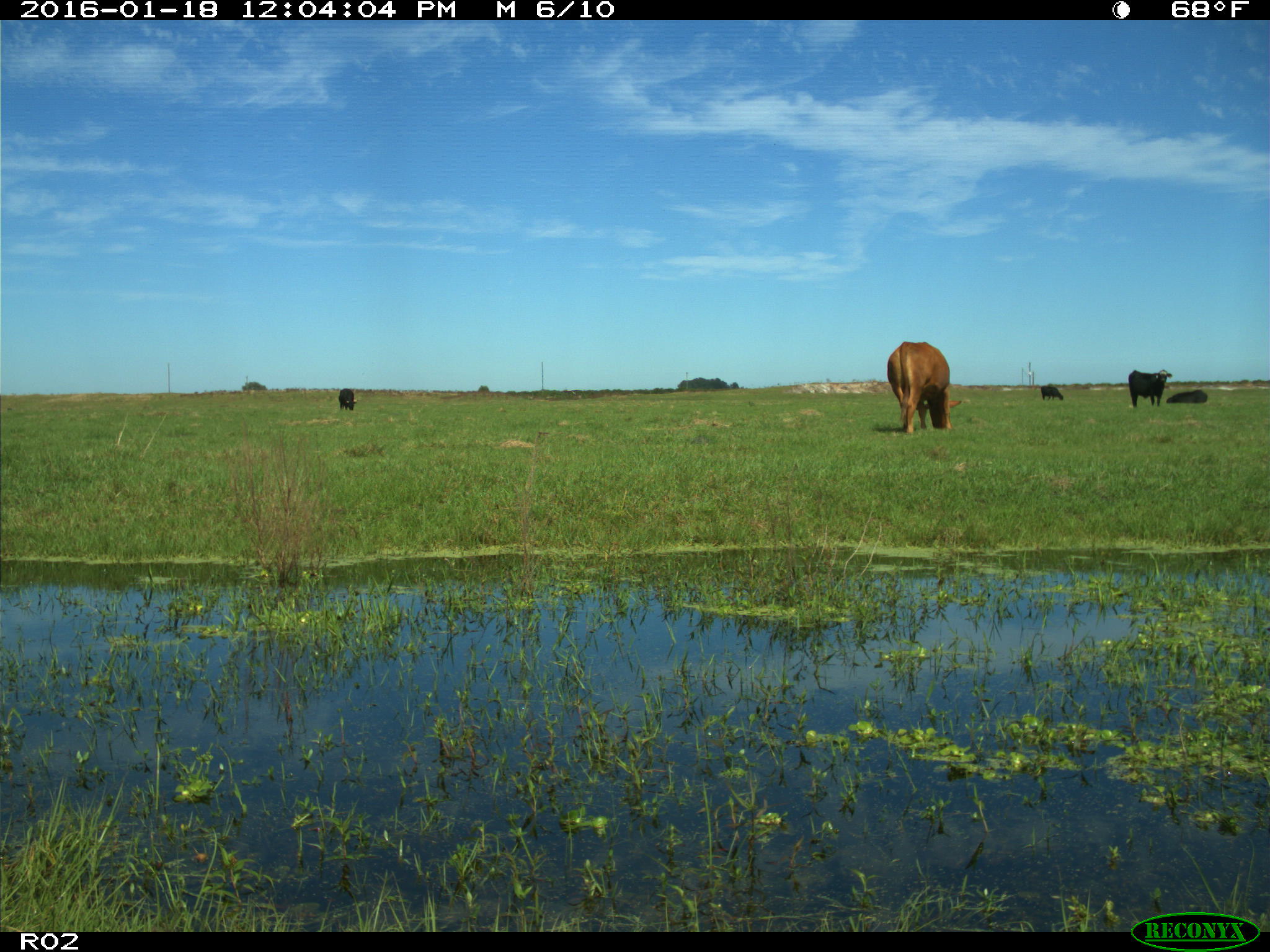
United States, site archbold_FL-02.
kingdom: Animalia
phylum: Chordata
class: Mammalia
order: Artiodactyla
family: Bovidae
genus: Bos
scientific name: Bos taurus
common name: domestic cow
Bos taurus (domestic cow).